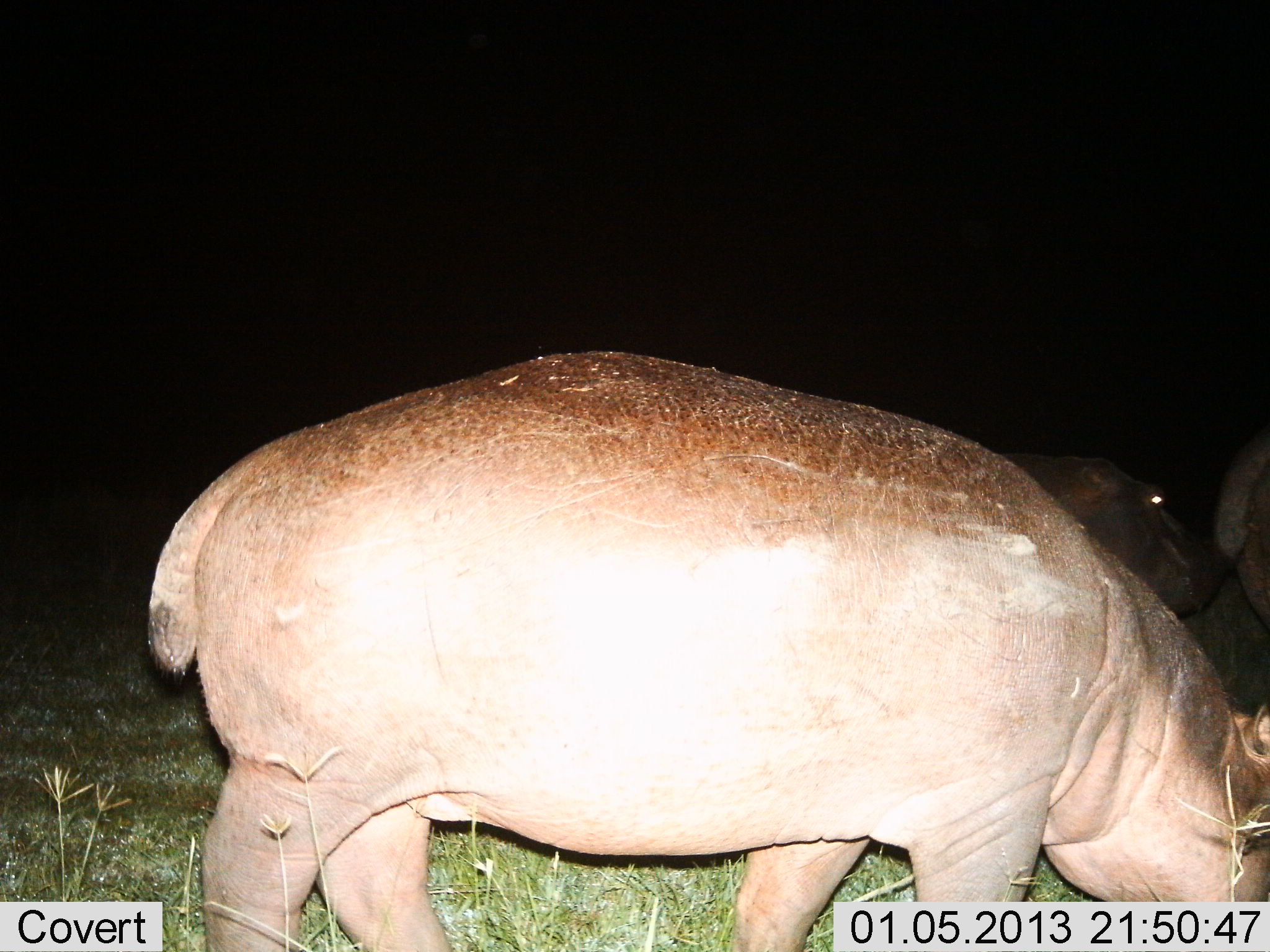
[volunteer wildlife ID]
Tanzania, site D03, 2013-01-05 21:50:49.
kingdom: Animalia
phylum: Chordata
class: Mammalia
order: Artiodactyla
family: Hippopotamidae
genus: Hippopotamus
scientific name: Hippopotamus amphibius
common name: hippopotamus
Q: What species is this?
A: Hippopotamus (Hippopotamus amphibius).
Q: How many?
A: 3.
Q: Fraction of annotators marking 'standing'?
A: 37%.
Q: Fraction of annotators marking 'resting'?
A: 0%.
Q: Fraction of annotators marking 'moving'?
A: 21%.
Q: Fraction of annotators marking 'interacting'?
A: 16%.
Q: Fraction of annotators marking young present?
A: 0%.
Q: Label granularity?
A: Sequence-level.